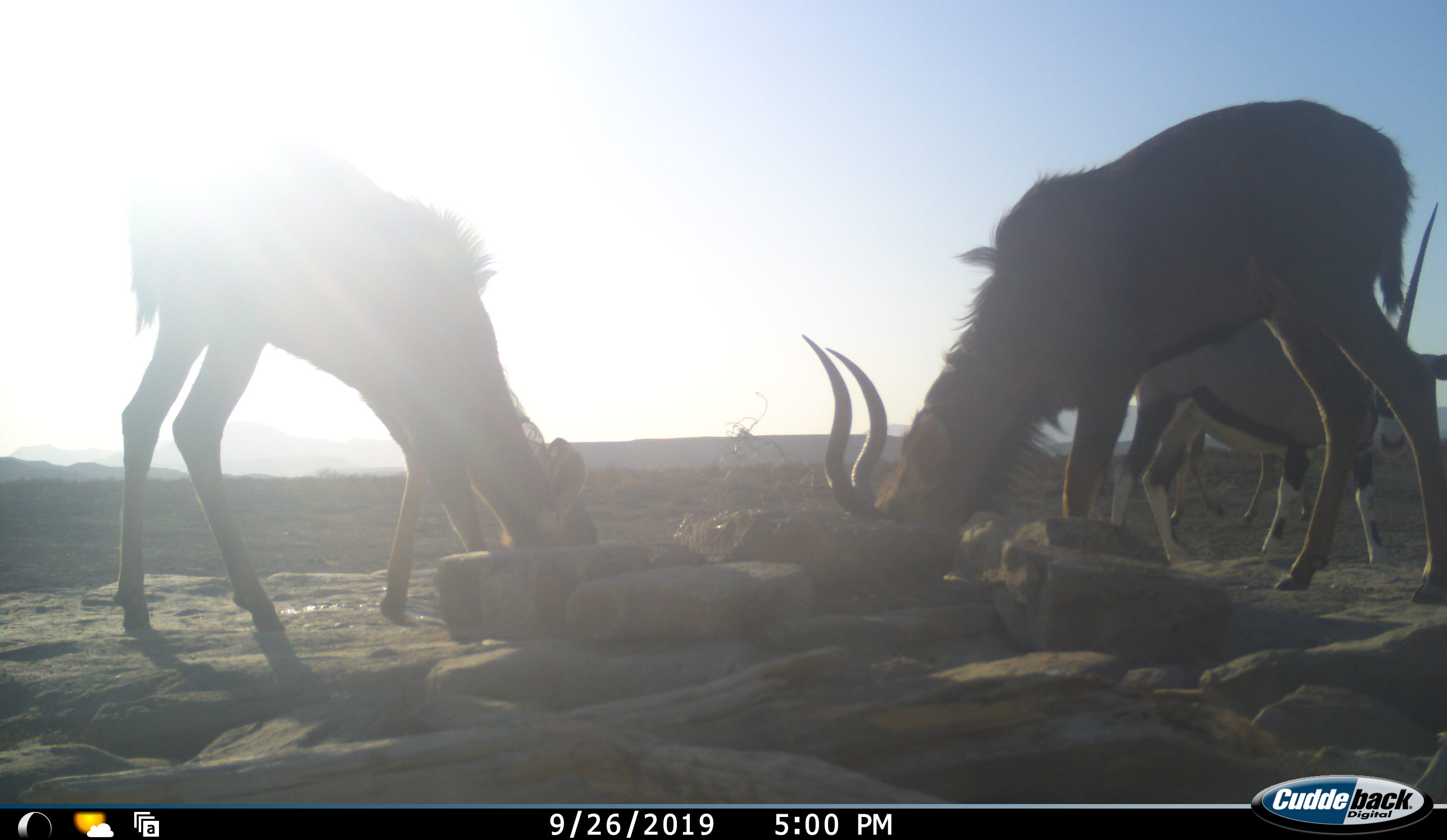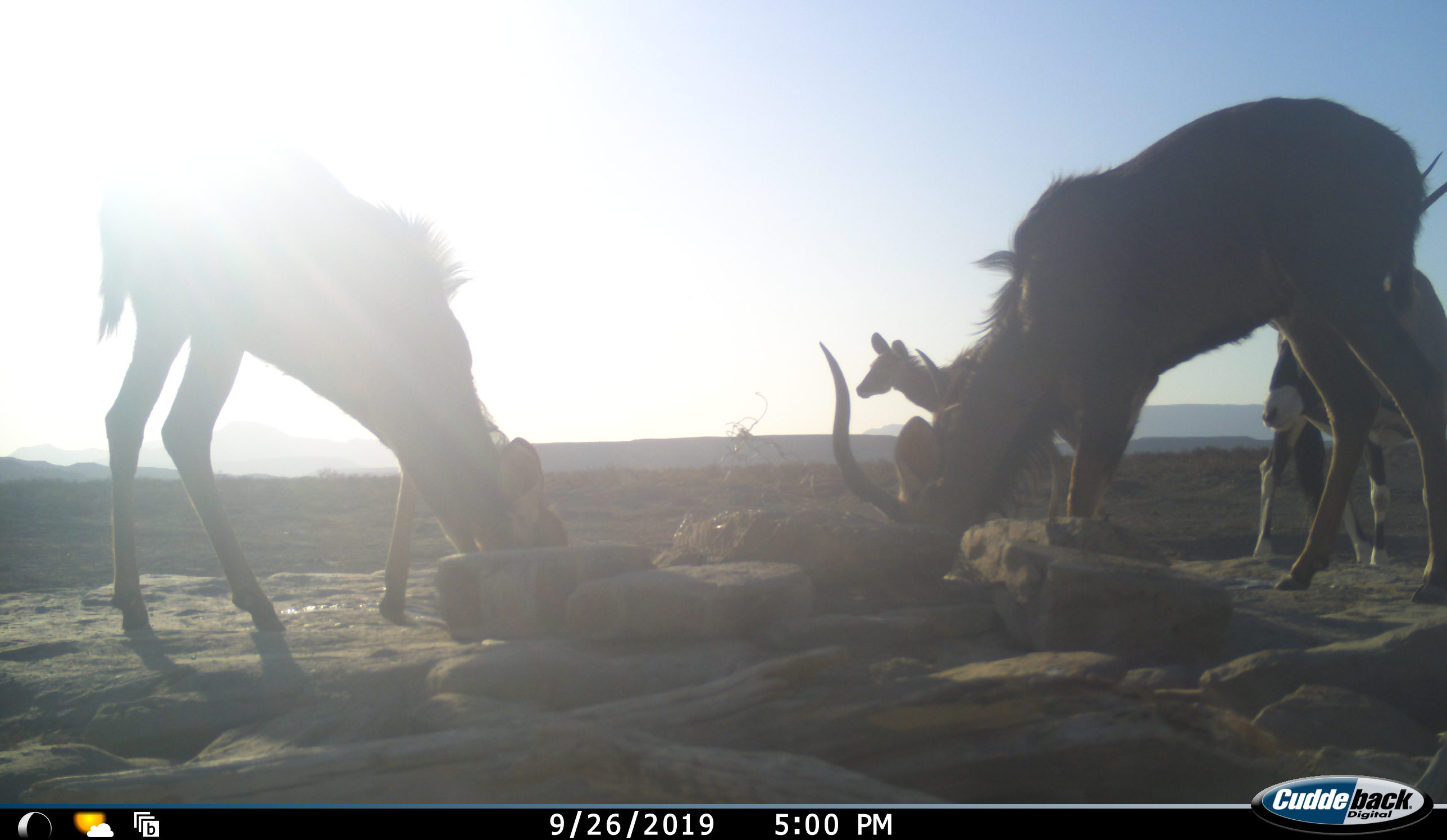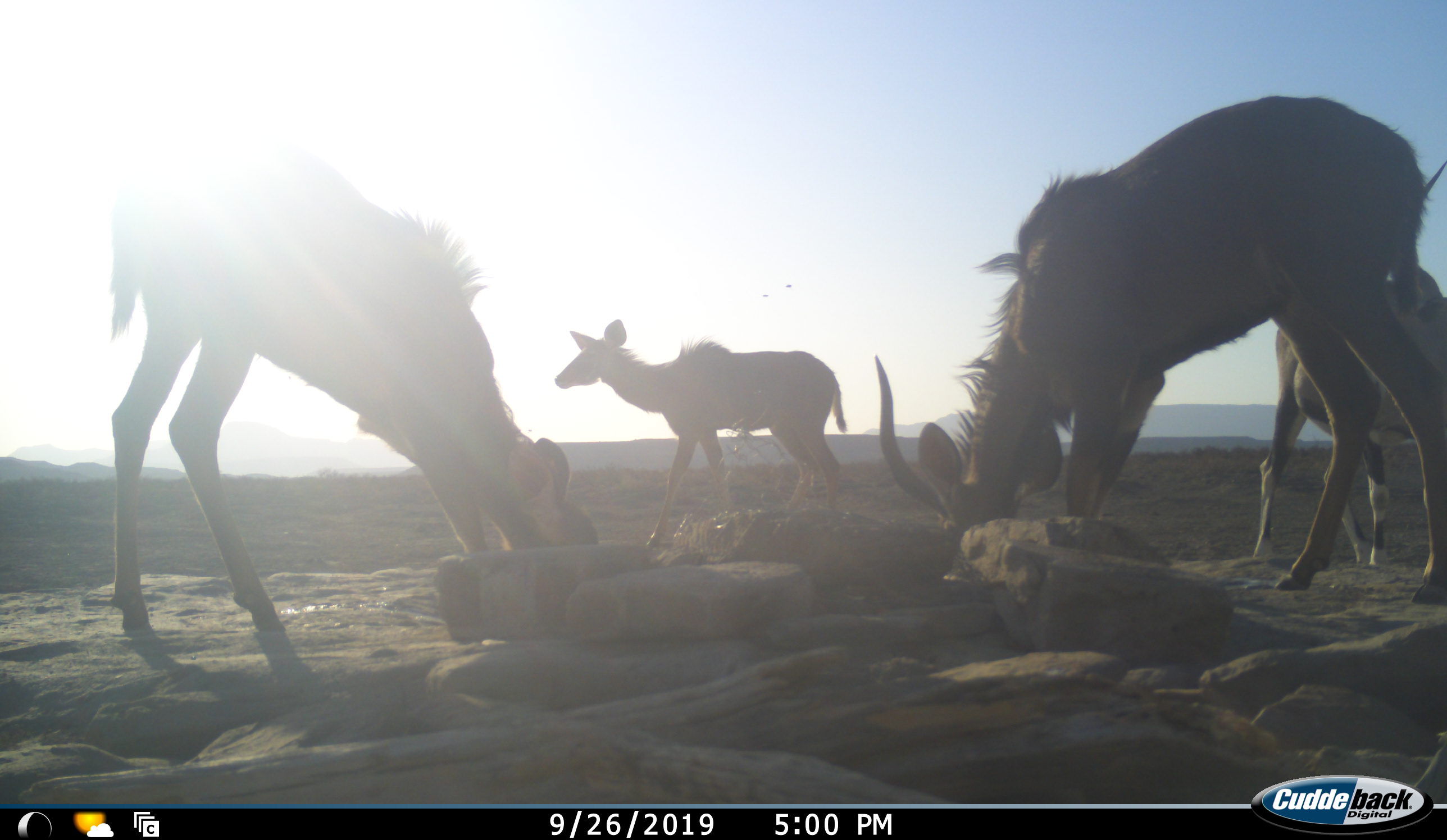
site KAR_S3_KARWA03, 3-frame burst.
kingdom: Animalia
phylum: Chordata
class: Mammalia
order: Artiodactyla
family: Bovidae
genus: Oryx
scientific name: Oryx gazella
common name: gemsbok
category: oryx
Oryx (gemsbok) (Oryx gazella), count 1. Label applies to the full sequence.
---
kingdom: Animalia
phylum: Chordata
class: Mammalia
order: Artiodactyla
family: Bovidae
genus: Tragelaphus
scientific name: Tragelaphus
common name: kudu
Kudu (Tragelaphus), count 3. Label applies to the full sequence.